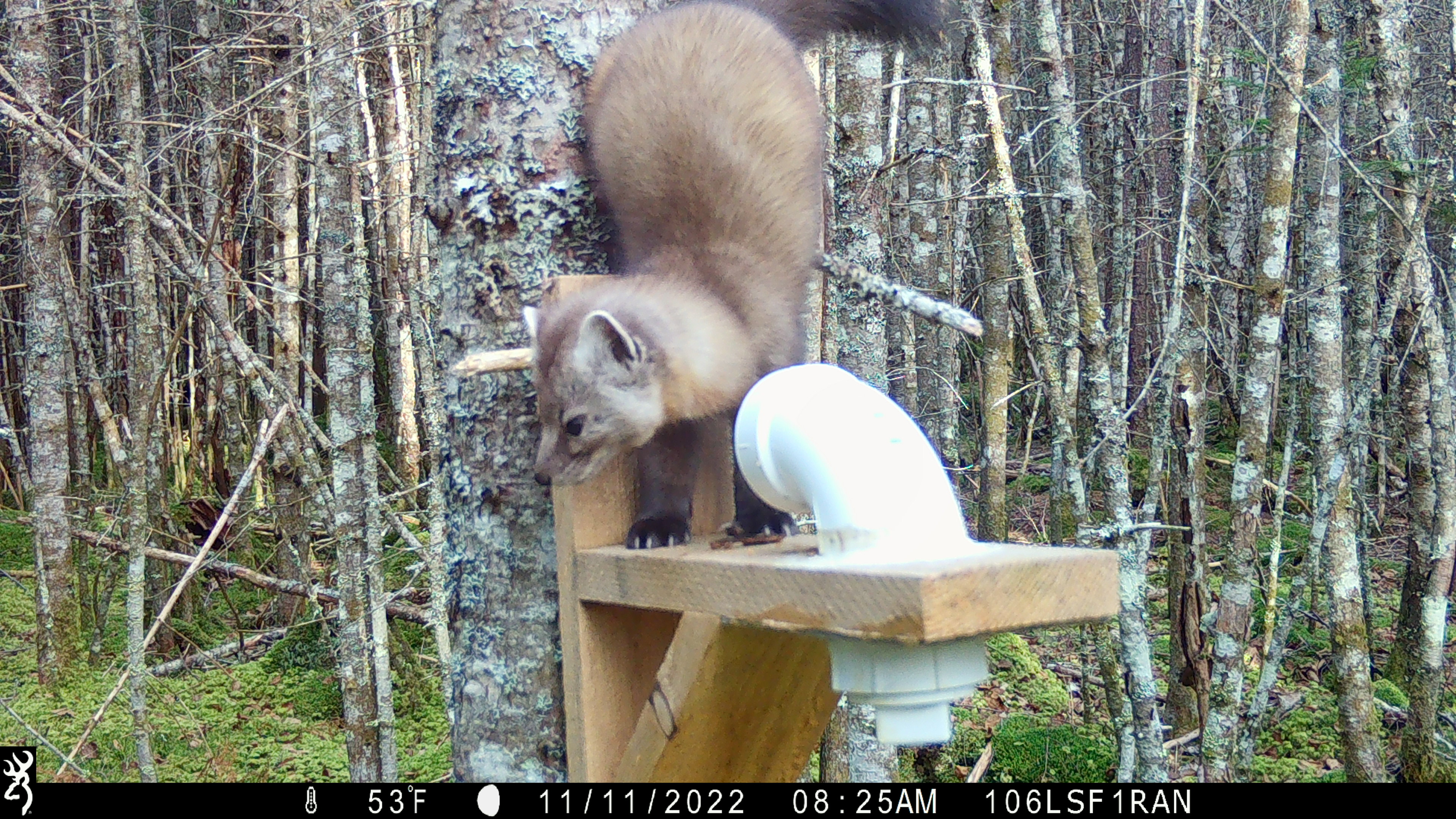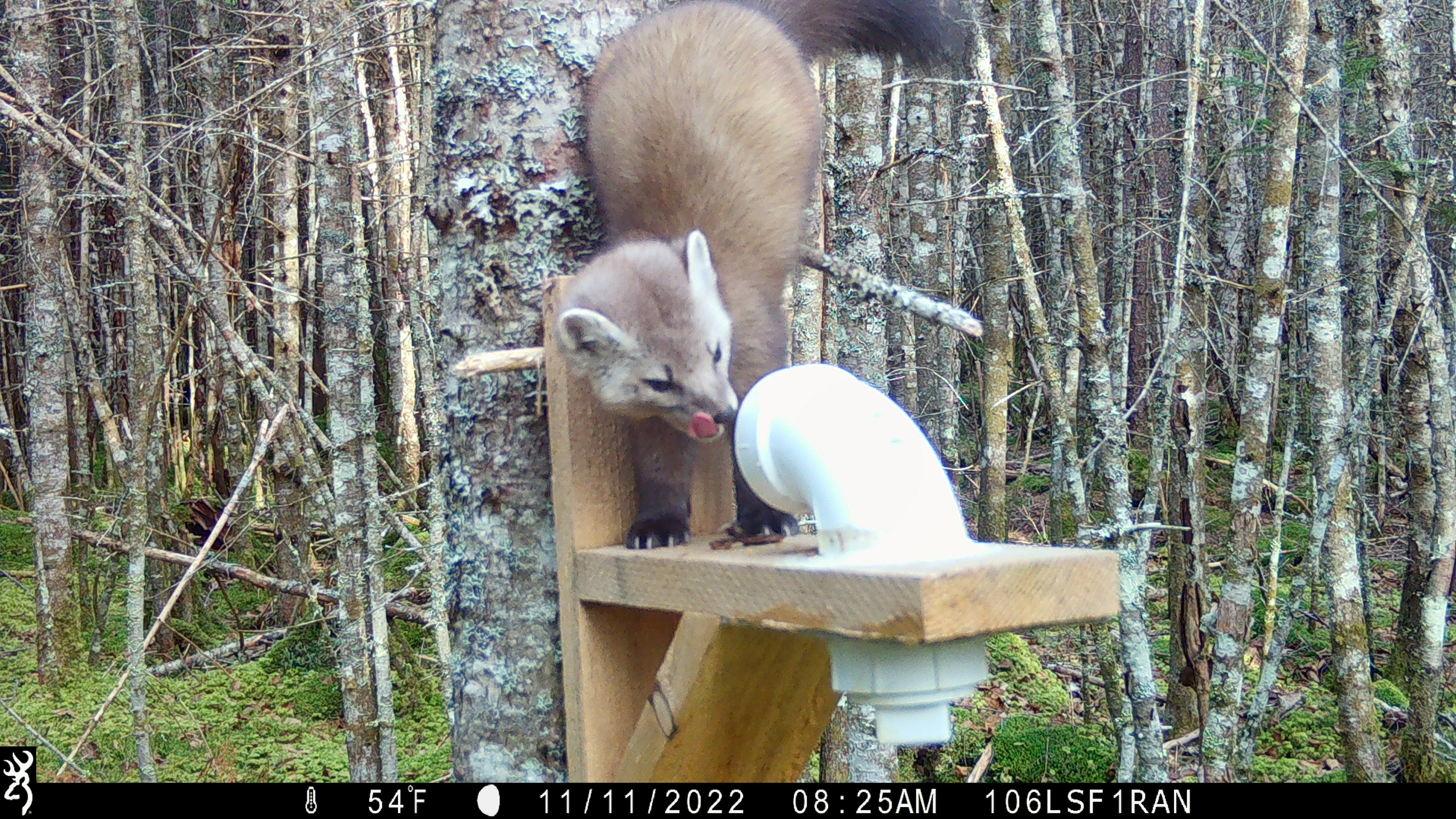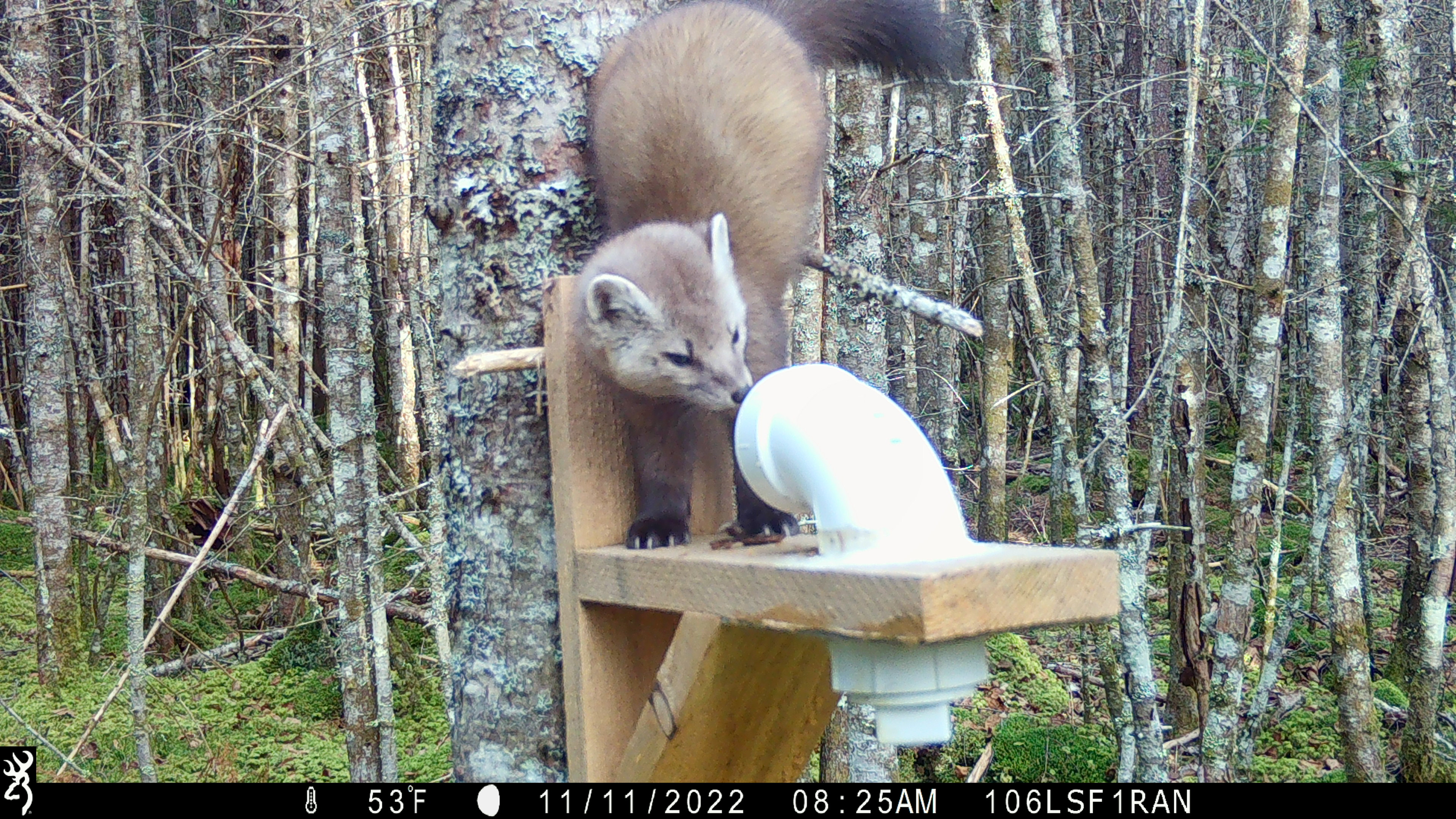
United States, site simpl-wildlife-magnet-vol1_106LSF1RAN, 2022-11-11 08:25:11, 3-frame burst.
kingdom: Animalia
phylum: Chordata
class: Mammalia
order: Carnivora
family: Mustelidae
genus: Martes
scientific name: Martes americana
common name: american marten